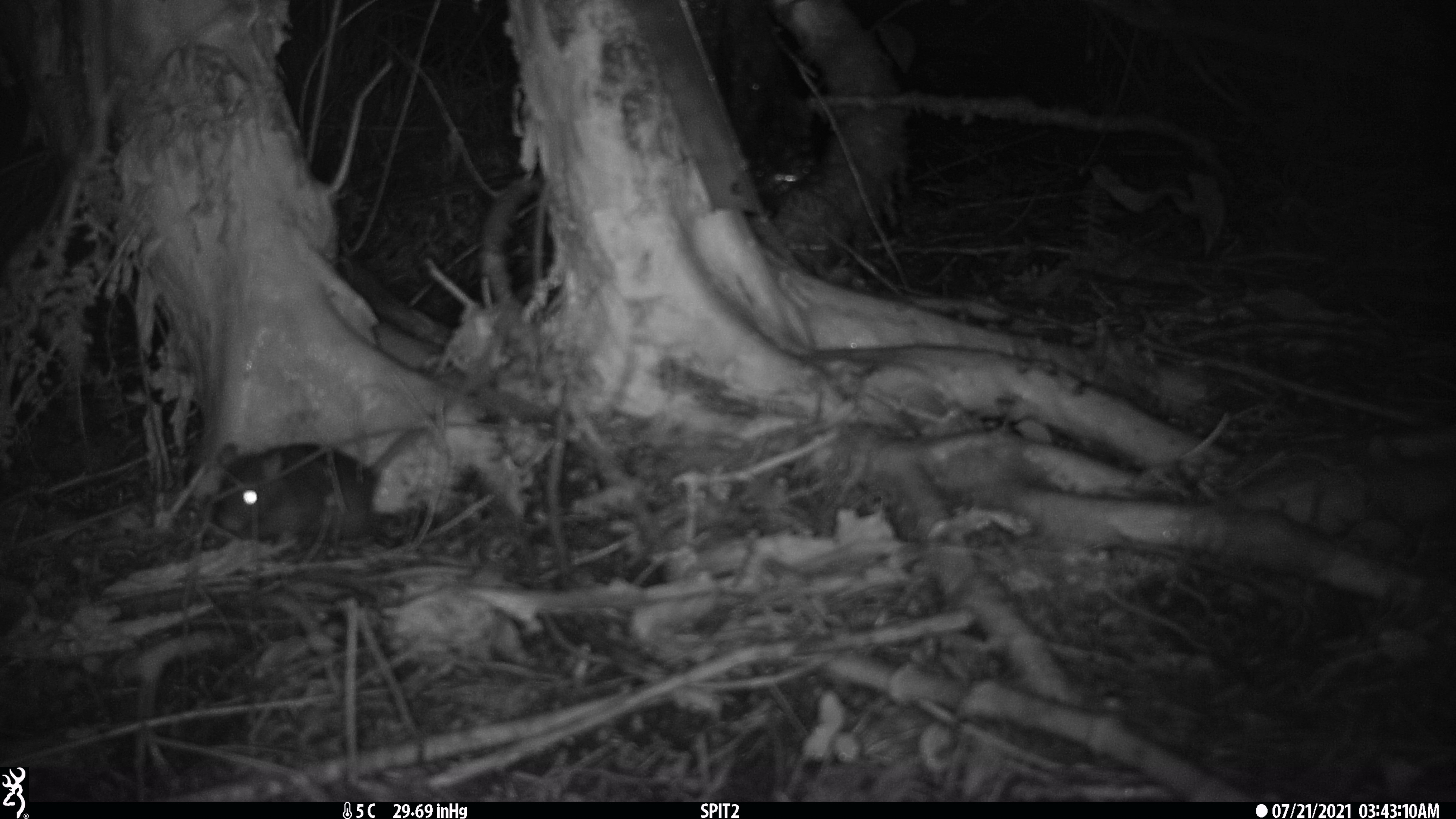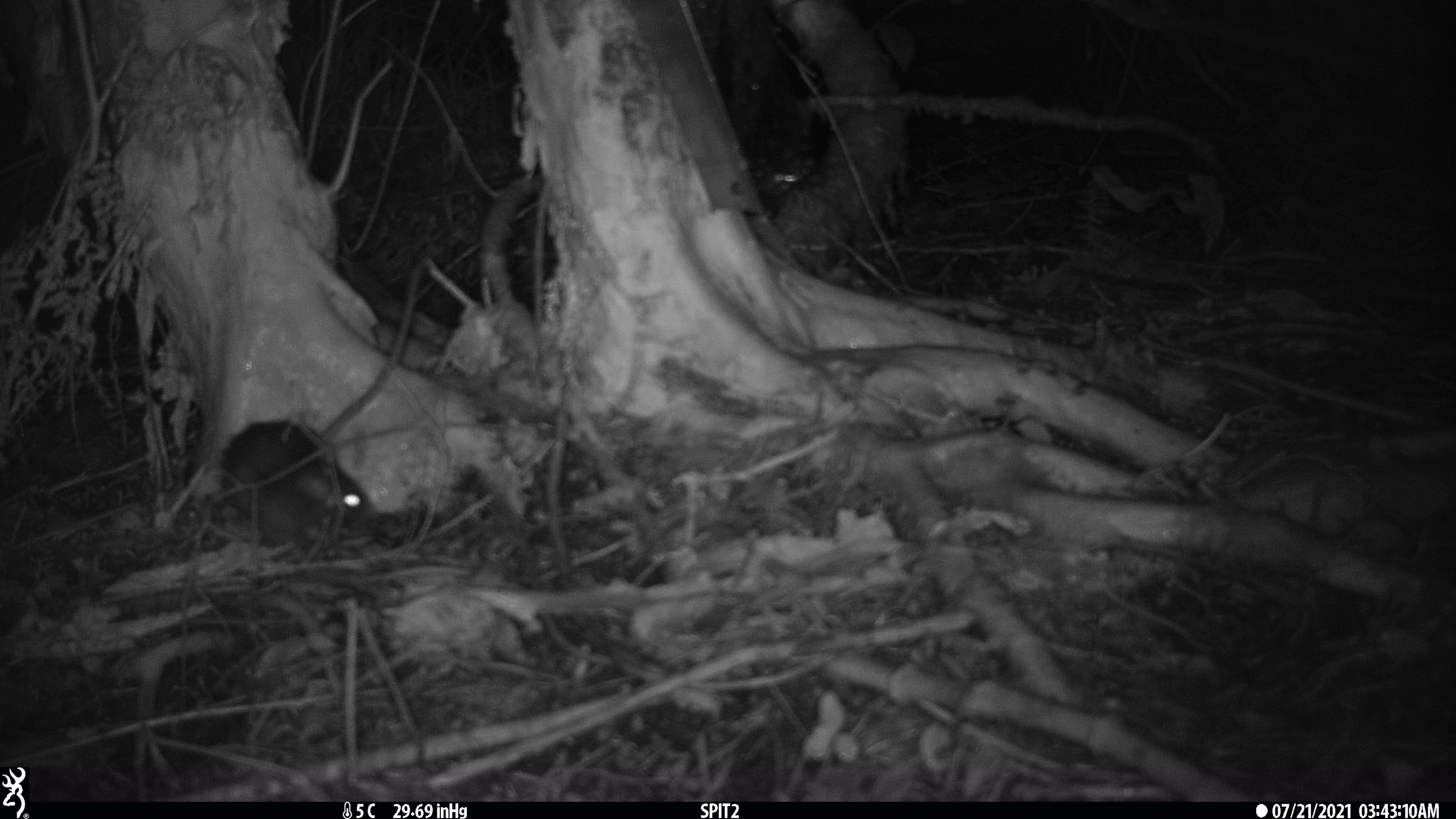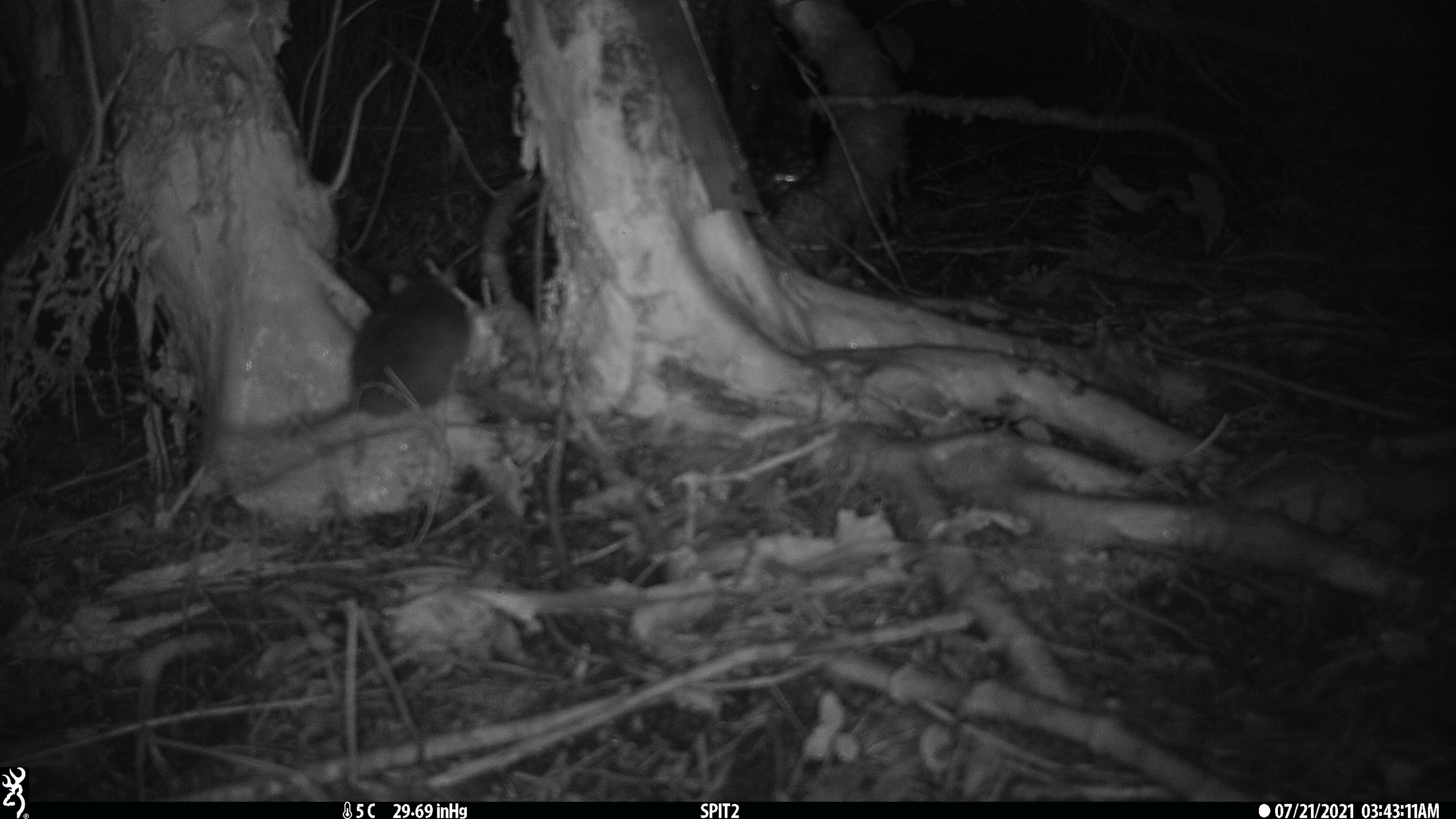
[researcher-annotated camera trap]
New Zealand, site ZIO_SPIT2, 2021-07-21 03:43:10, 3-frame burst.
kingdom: Animalia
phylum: Chordata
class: Mammalia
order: Rodentia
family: Muridae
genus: Rattus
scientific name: Rattus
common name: rat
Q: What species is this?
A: Rat (Rattus).